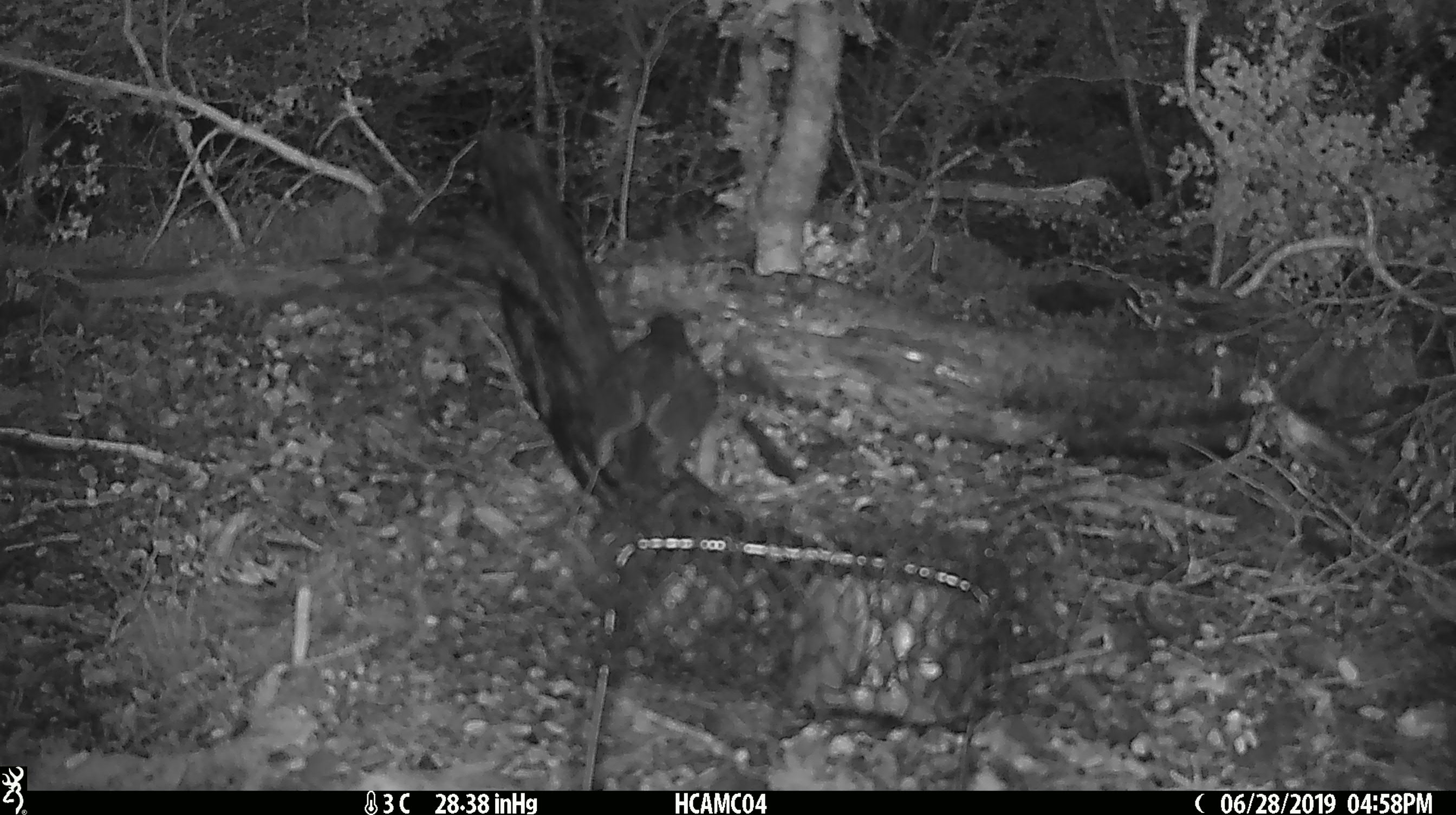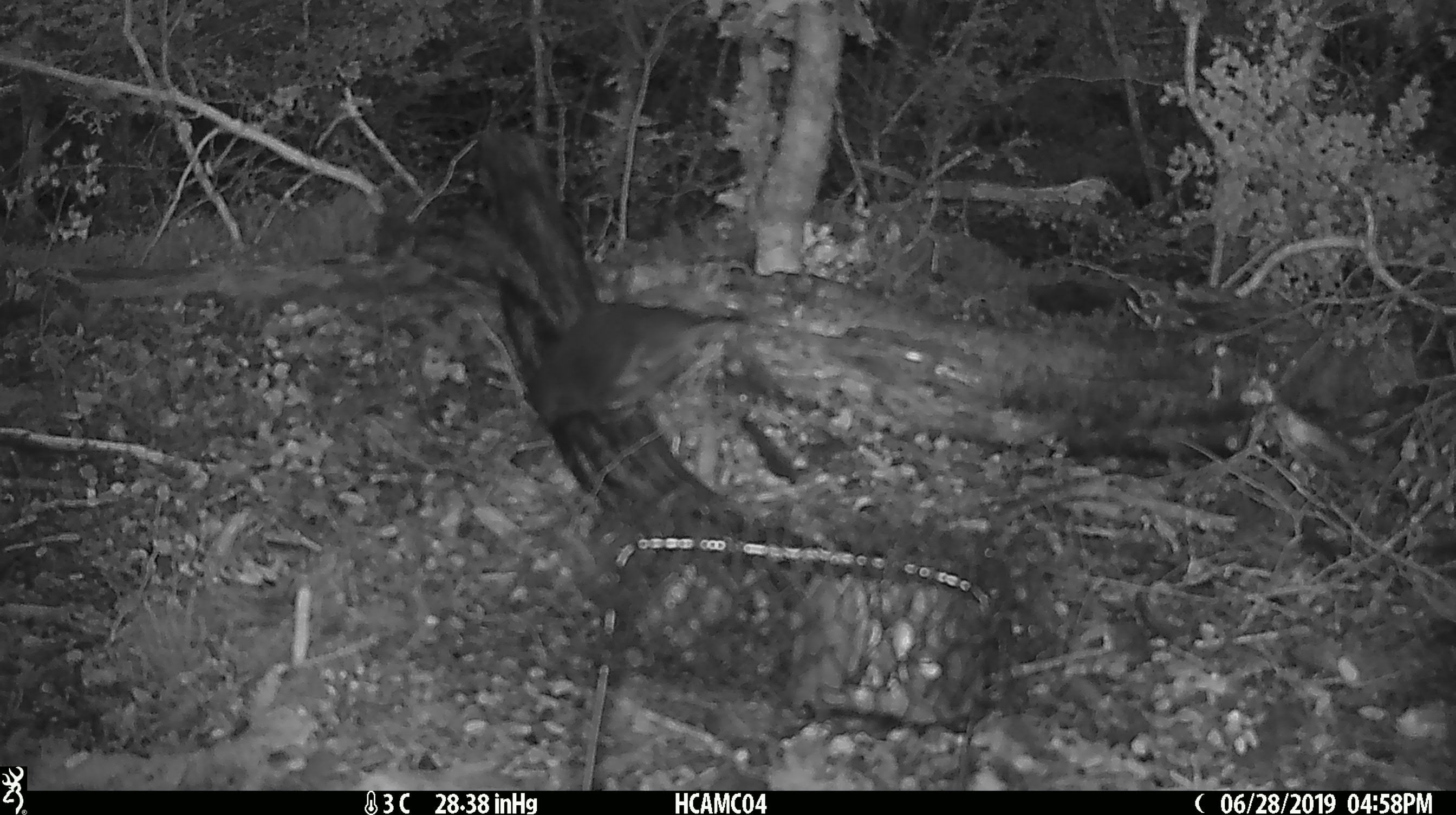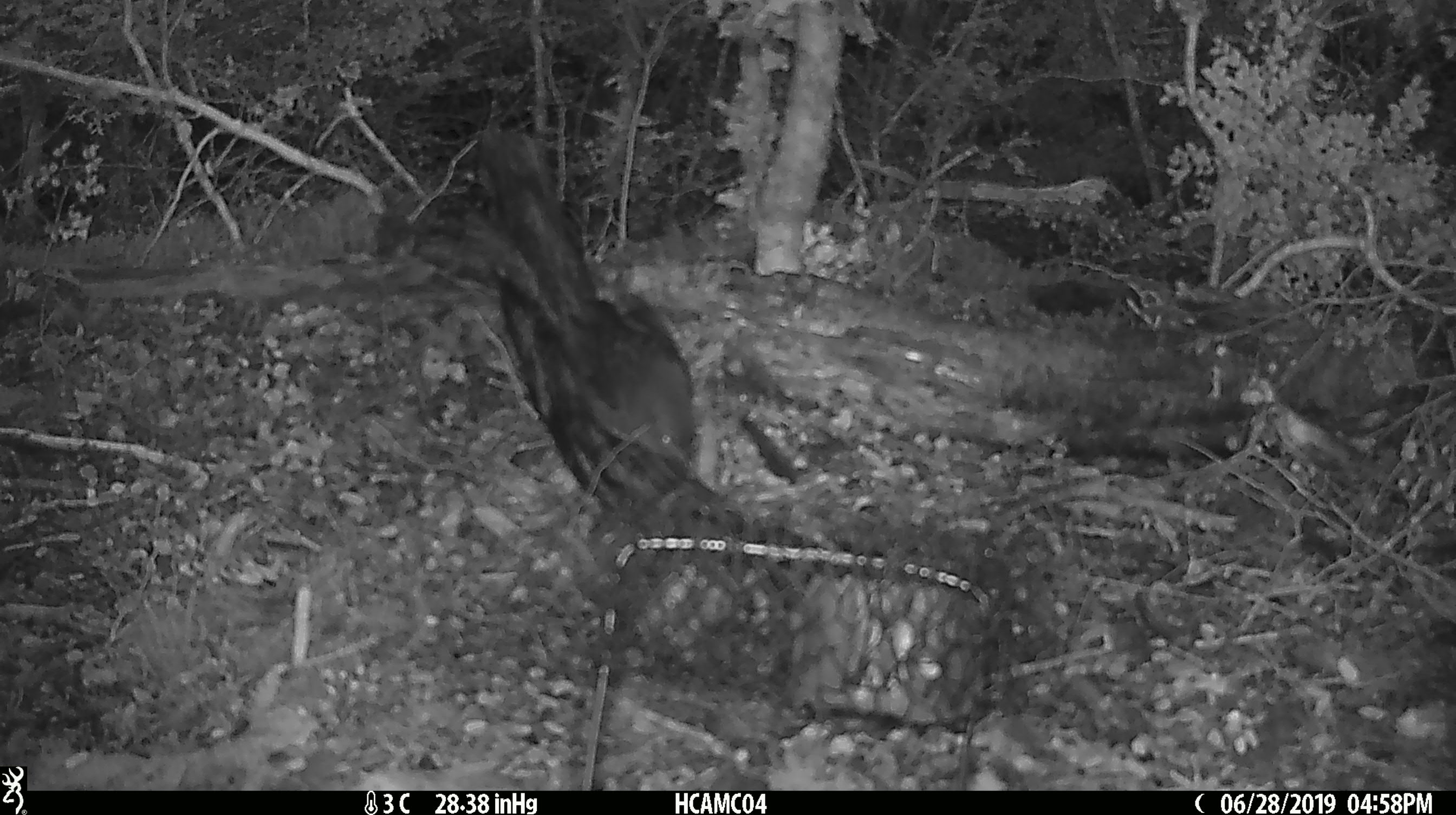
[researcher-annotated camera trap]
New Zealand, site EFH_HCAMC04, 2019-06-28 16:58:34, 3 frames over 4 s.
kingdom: Animalia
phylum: Chordata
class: Aves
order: Passeriformes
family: Petroicidae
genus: Petroica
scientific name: Petroica australis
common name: new zealand robin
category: robin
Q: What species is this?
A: Robin (new zealand robin) (Petroica australis).